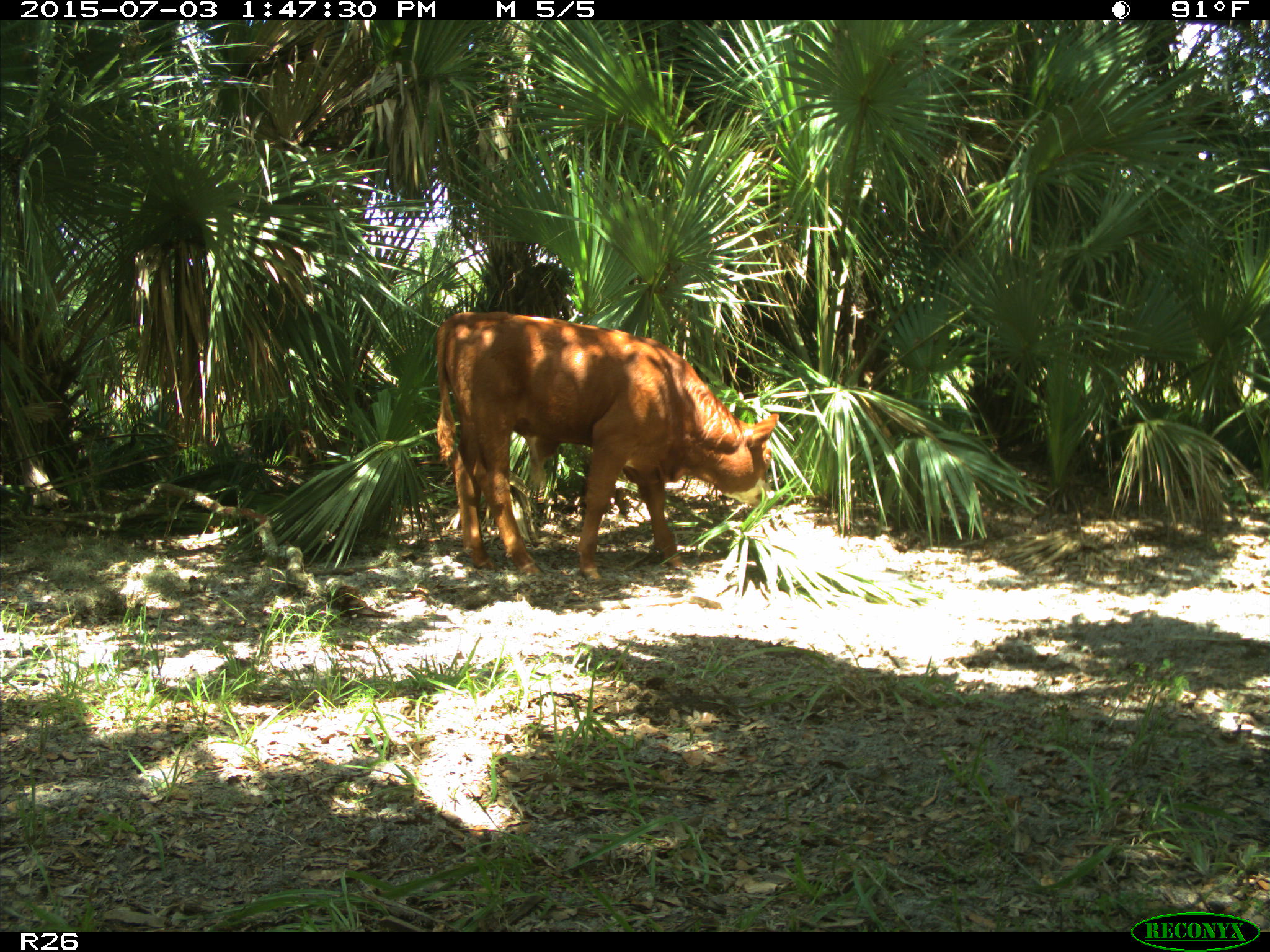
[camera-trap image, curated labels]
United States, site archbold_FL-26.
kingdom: Animalia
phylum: Chordata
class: Mammalia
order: Artiodactyla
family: Bovidae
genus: Bos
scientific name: Bos taurus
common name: domestic cow